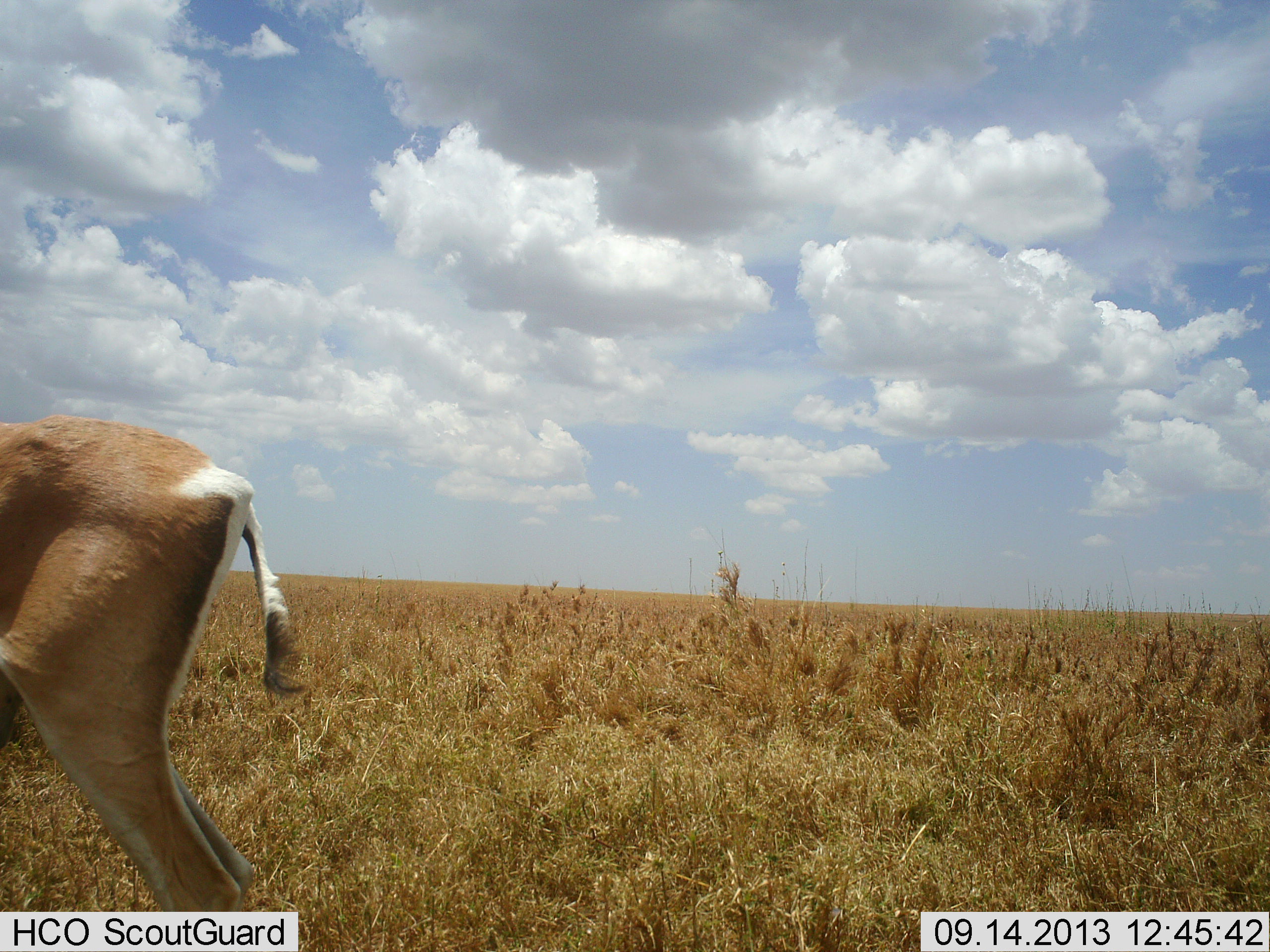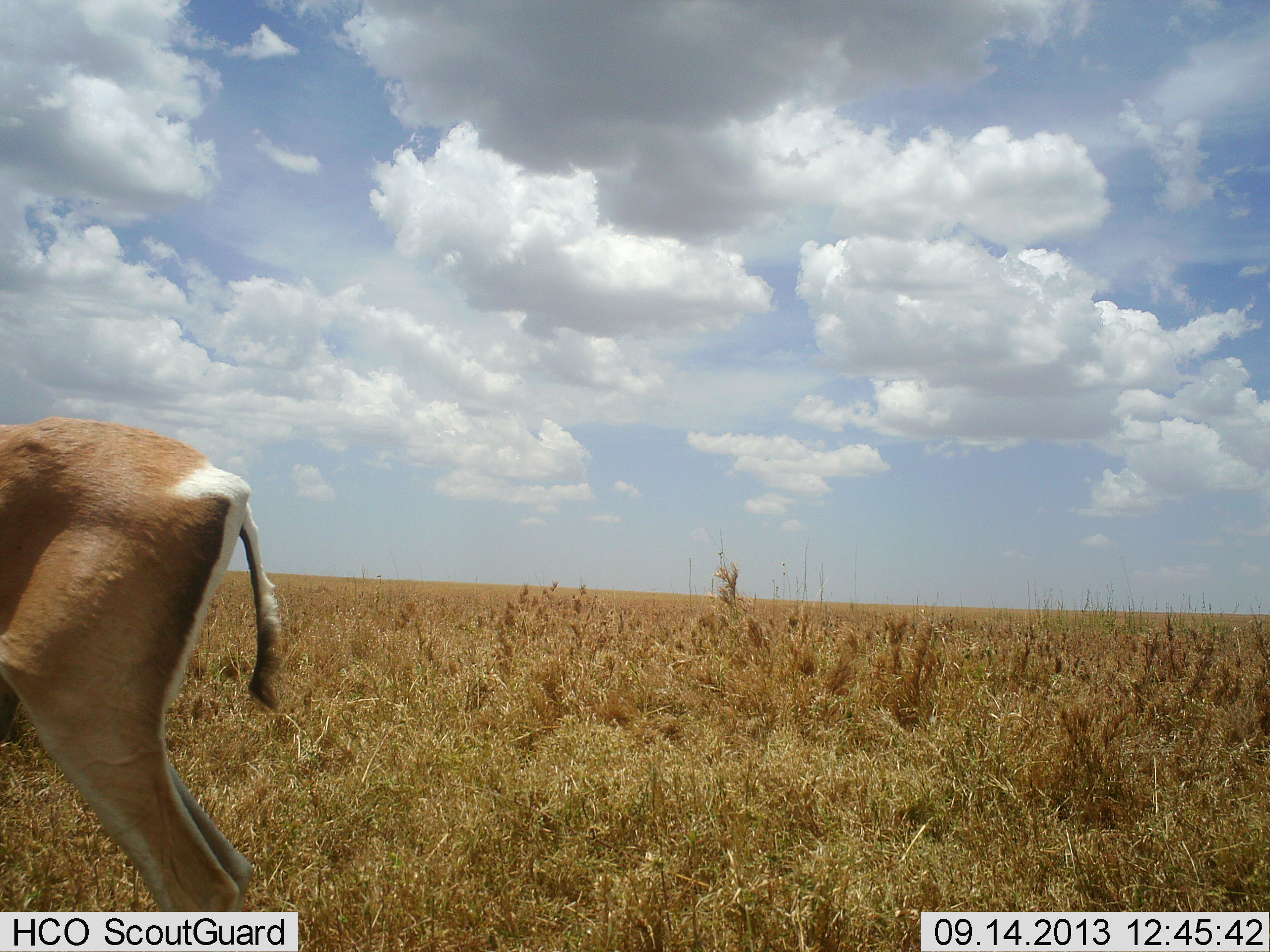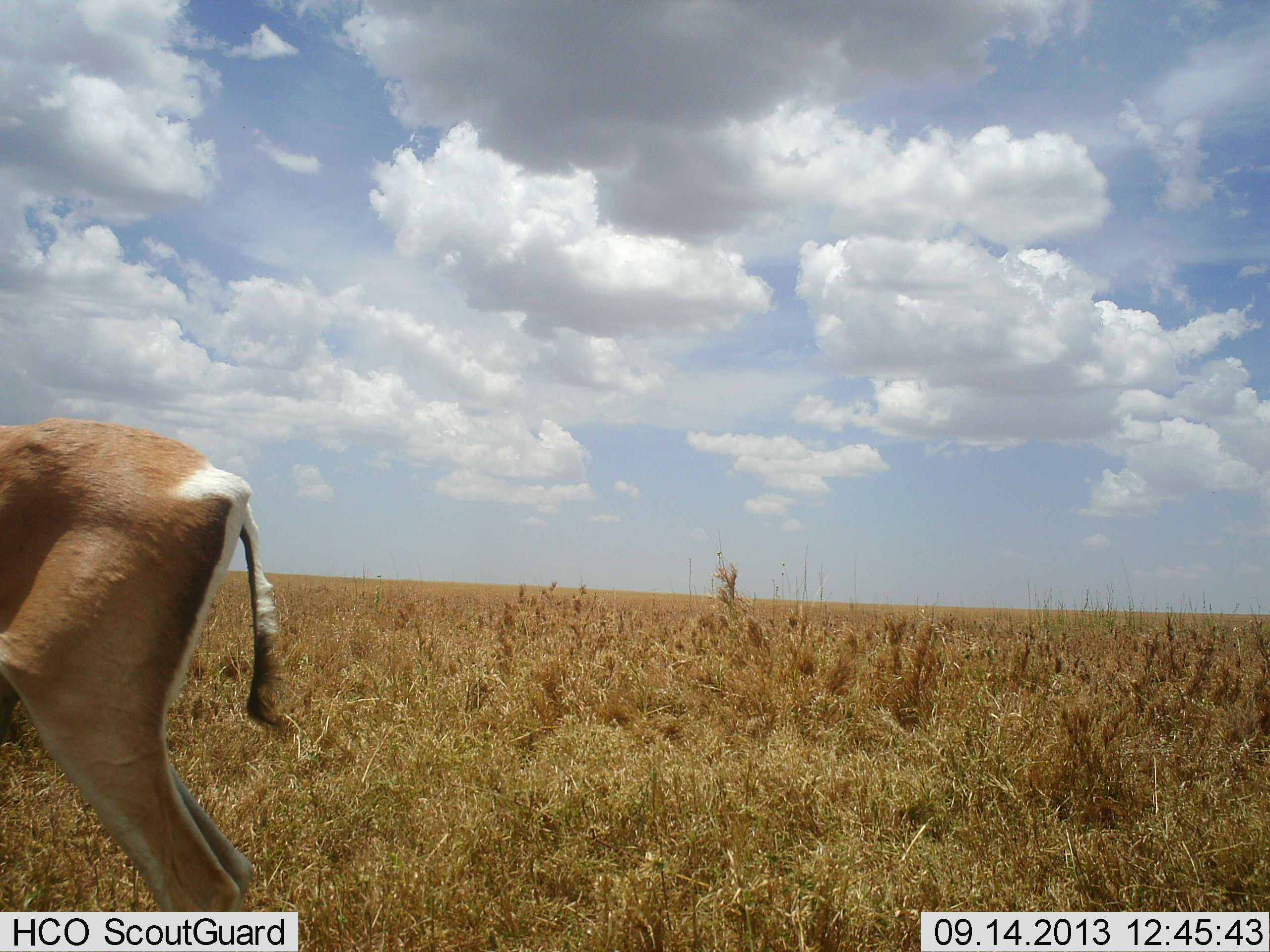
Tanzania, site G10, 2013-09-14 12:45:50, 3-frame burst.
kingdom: Animalia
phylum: Chordata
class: Mammalia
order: Artiodactyla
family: Bovidae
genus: Nanger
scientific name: Nanger granti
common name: grant's gazelle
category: gazellegrants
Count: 1.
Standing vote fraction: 90%.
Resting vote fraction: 0%.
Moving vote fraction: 0%.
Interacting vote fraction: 0%.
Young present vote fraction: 0%.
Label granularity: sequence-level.